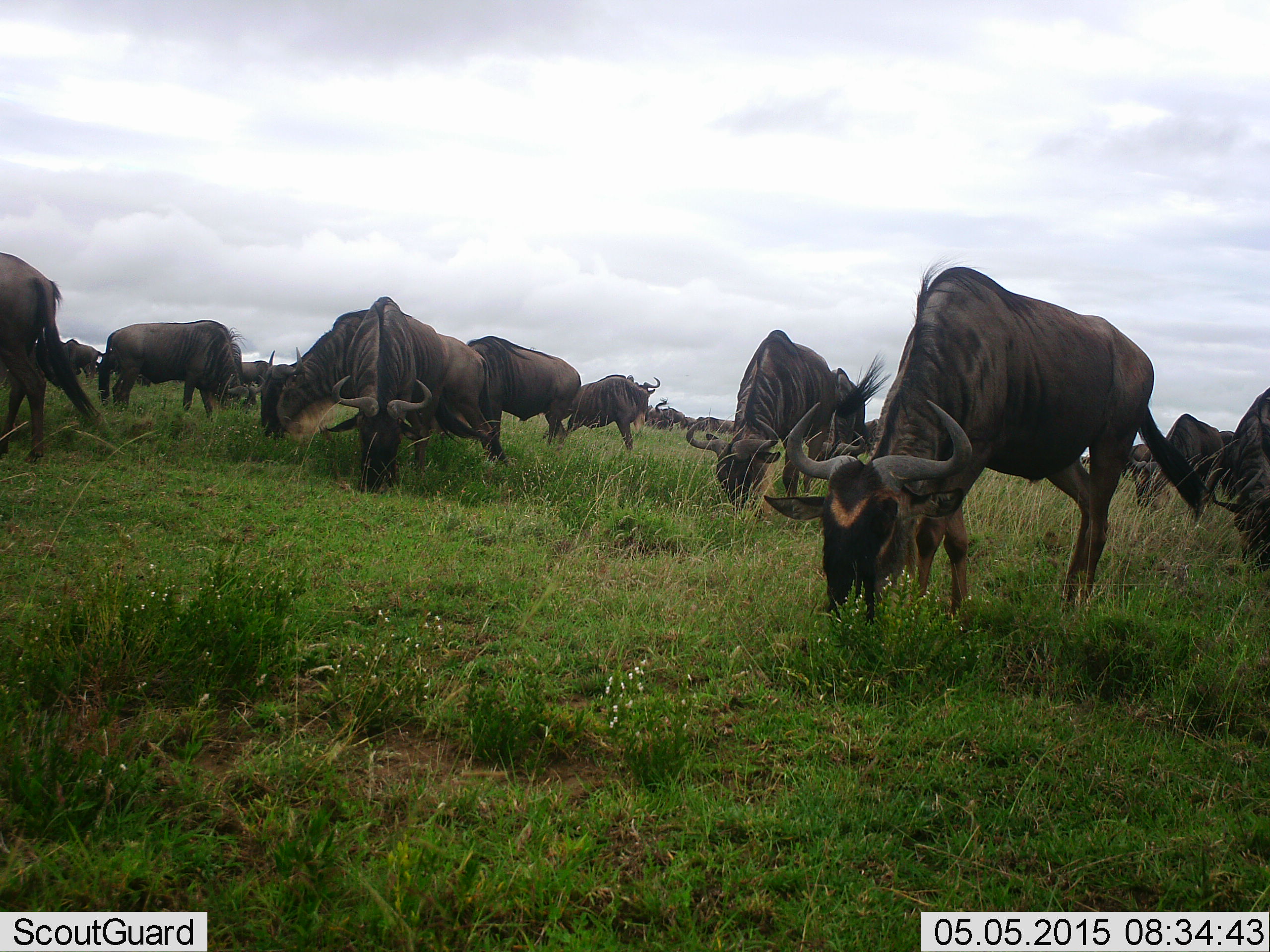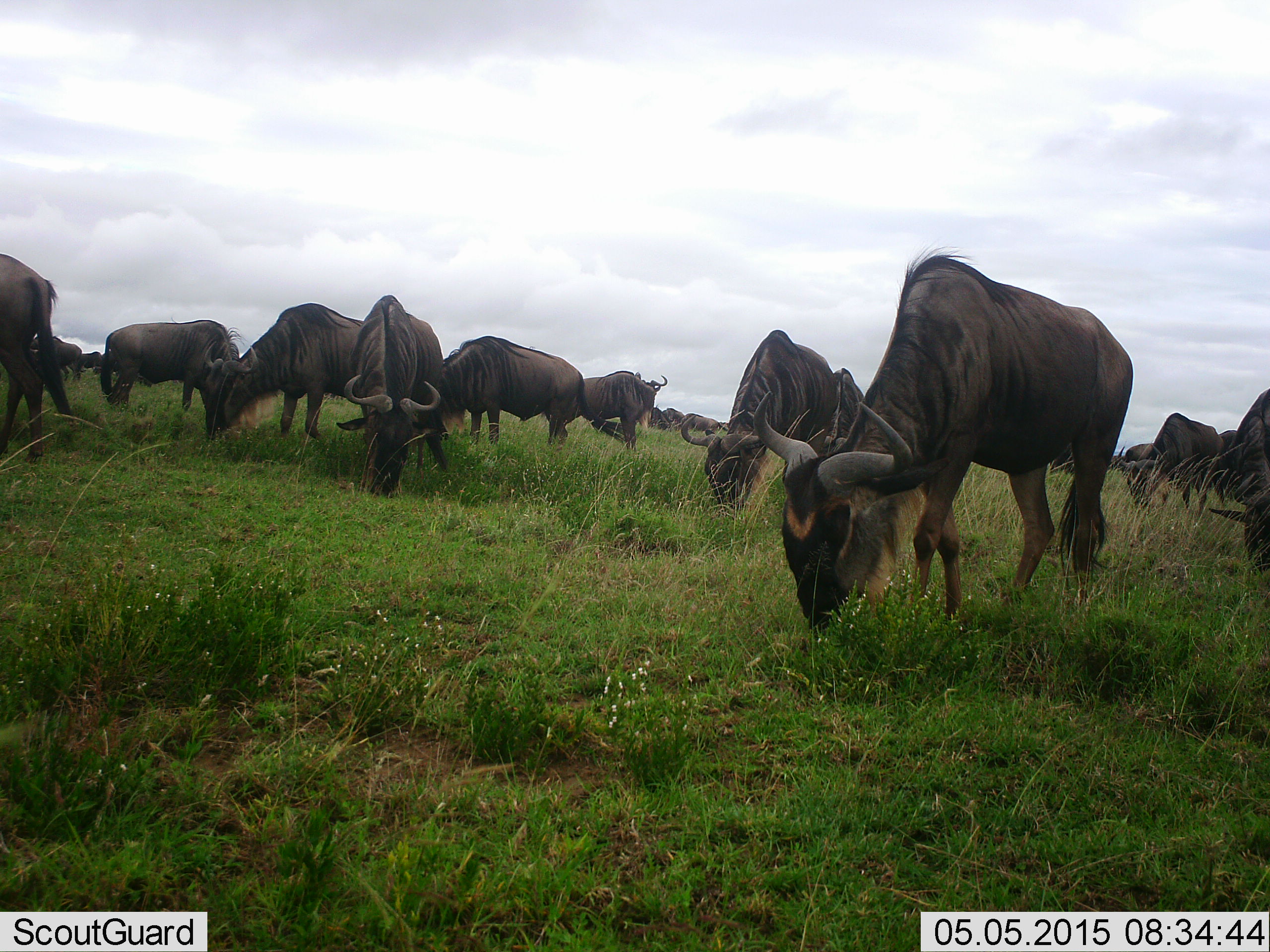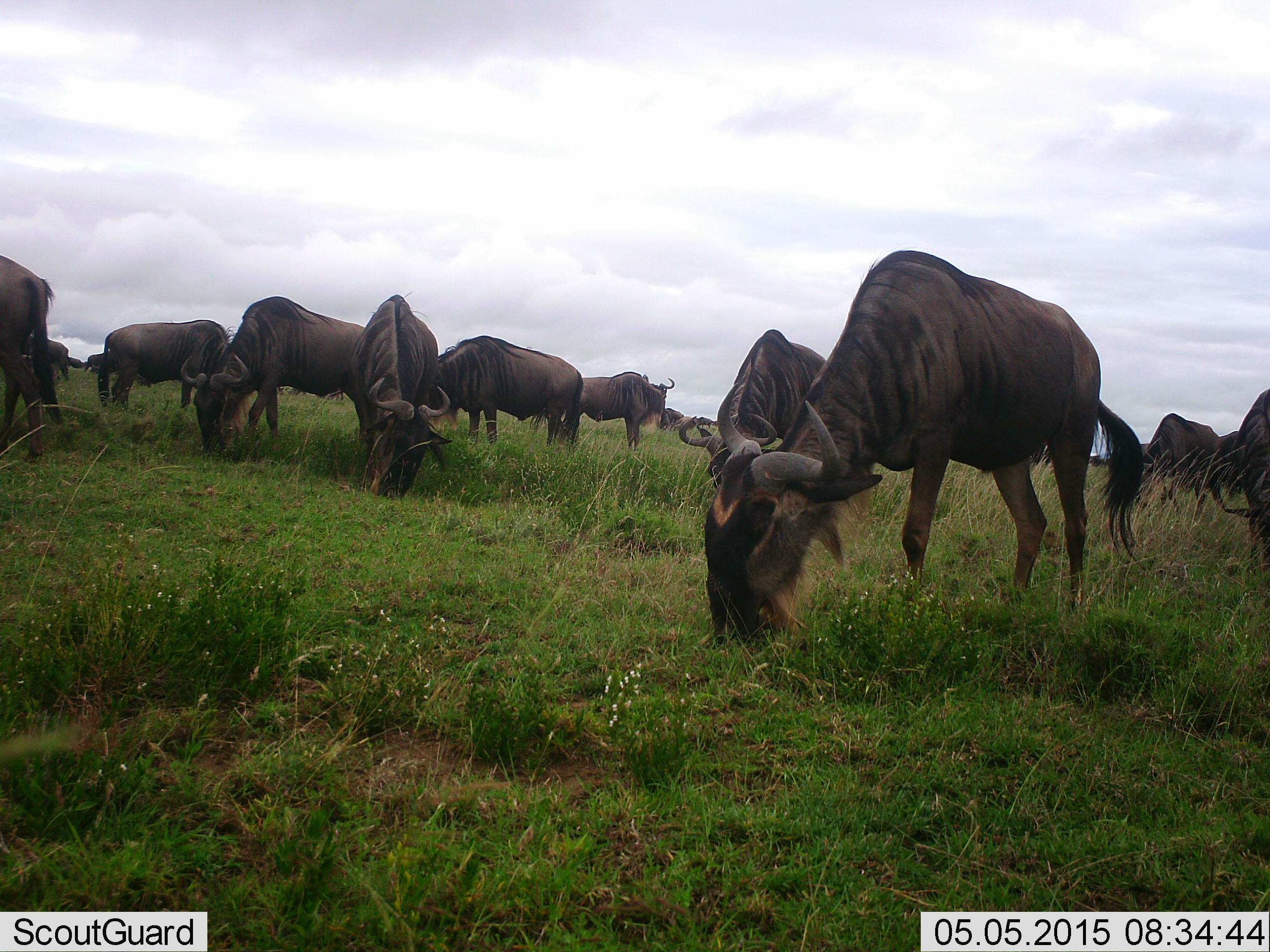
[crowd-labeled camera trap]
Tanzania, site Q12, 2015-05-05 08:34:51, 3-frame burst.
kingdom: Animalia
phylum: Chordata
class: Mammalia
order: Artiodactyla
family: Bovidae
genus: Connochaetes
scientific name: Connochaetes taurinus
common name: blue wildebeest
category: wildebeest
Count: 11-50.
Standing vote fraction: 50%.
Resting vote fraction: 0%.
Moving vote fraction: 10%.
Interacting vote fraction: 0%.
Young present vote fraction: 0%.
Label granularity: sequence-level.